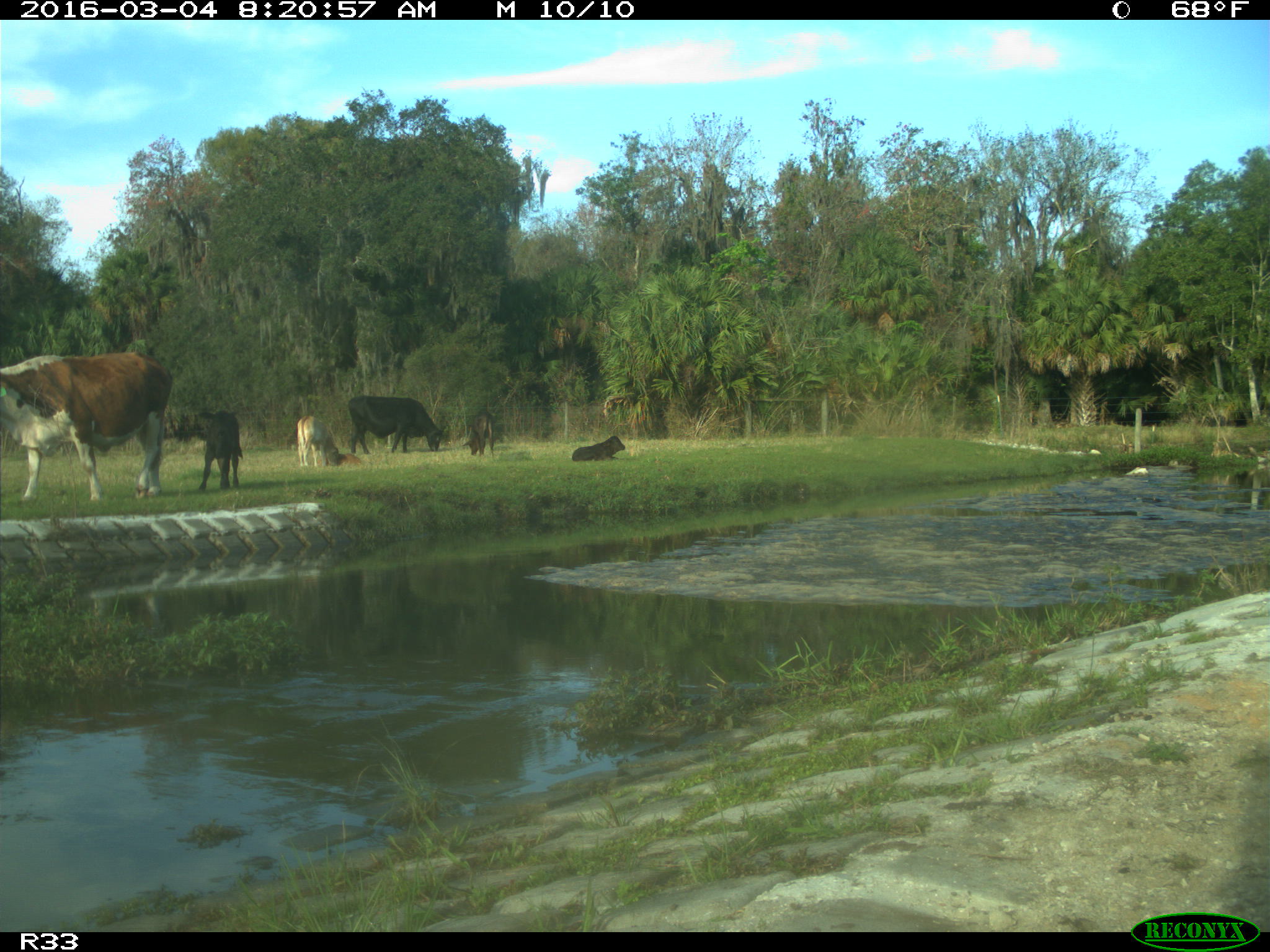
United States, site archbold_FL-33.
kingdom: Animalia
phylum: Chordata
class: Mammalia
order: Artiodactyla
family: Bovidae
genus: Bos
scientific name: Bos taurus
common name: domestic cow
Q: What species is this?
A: Bos taurus (domestic cow).